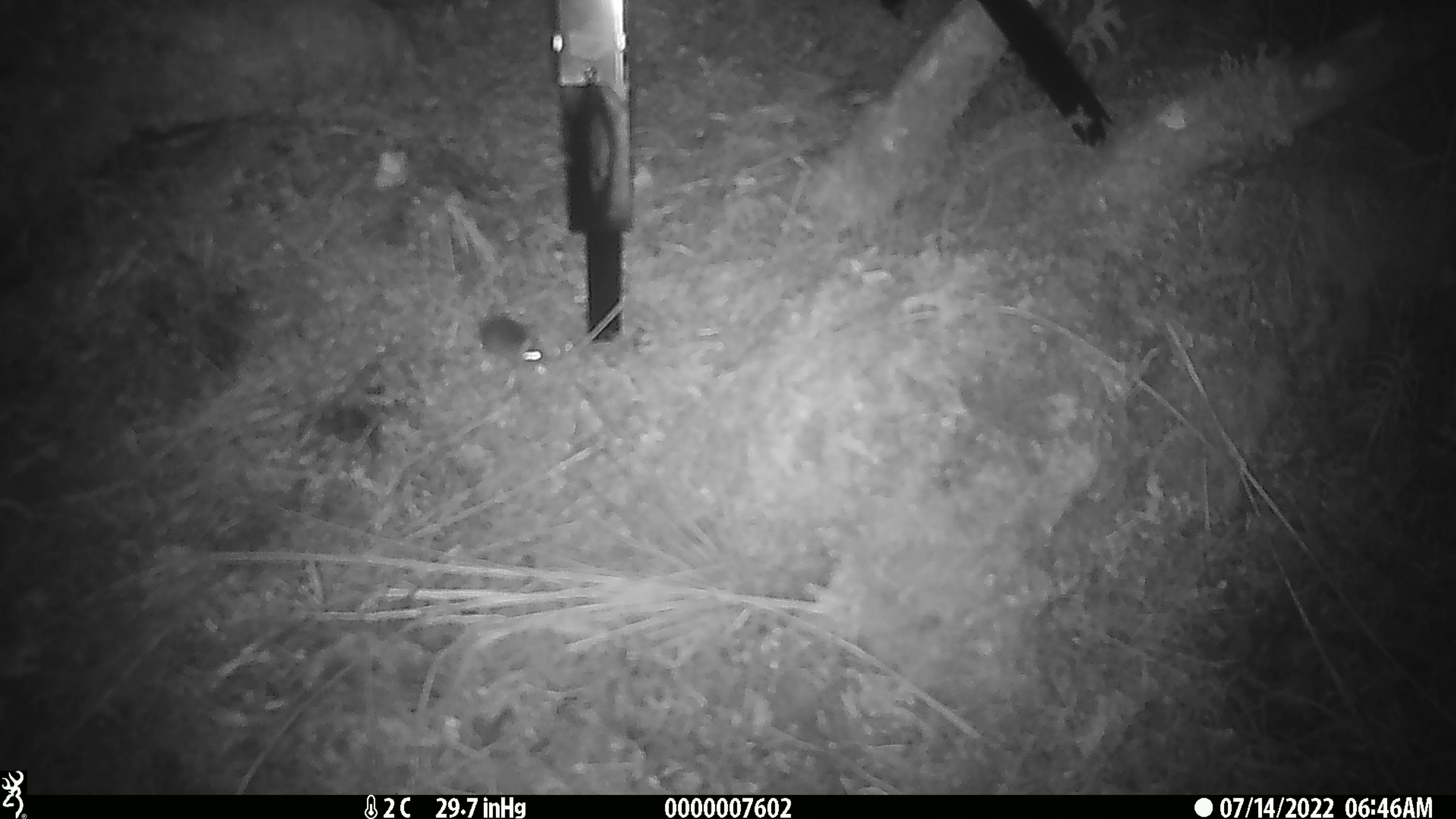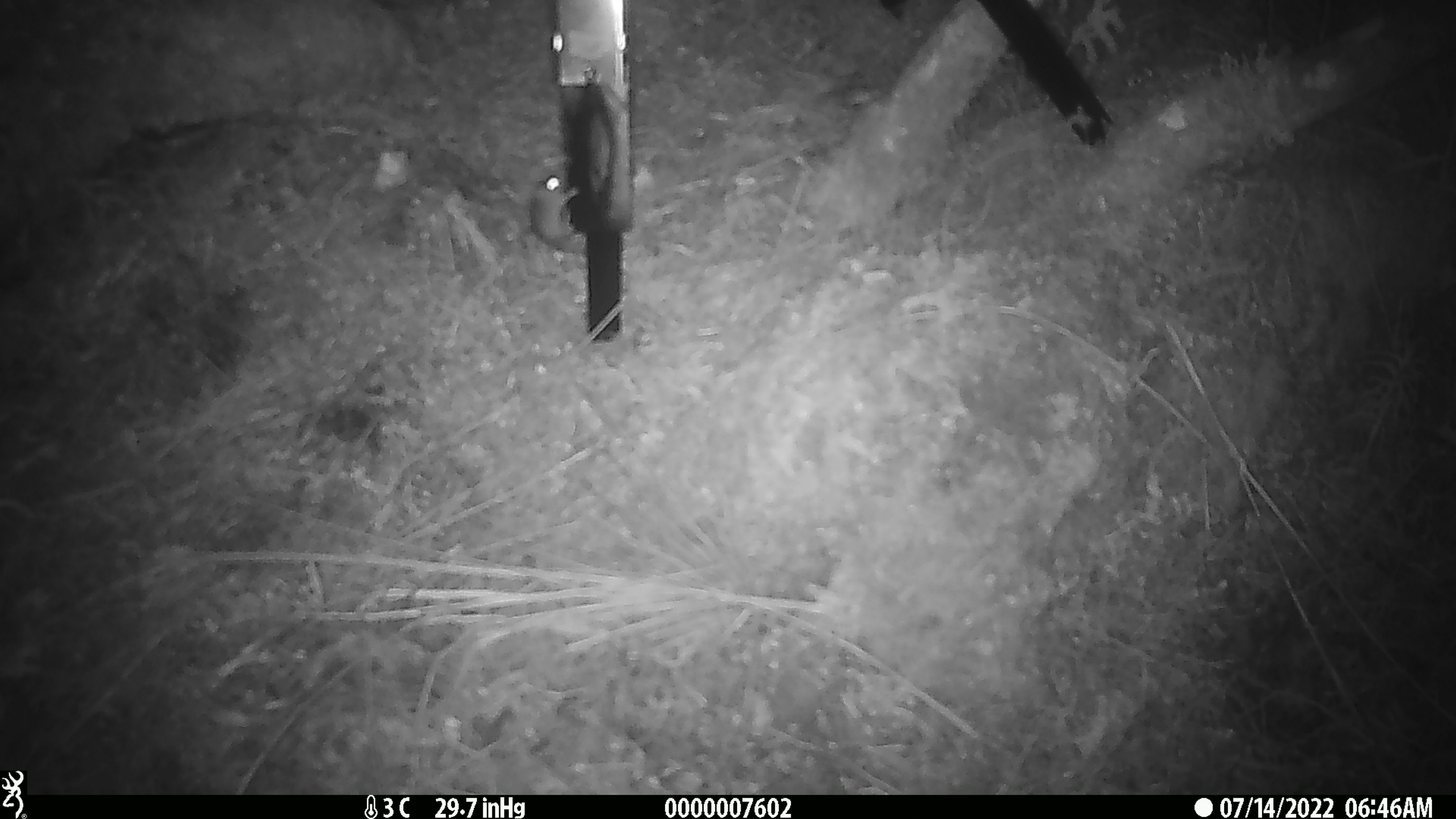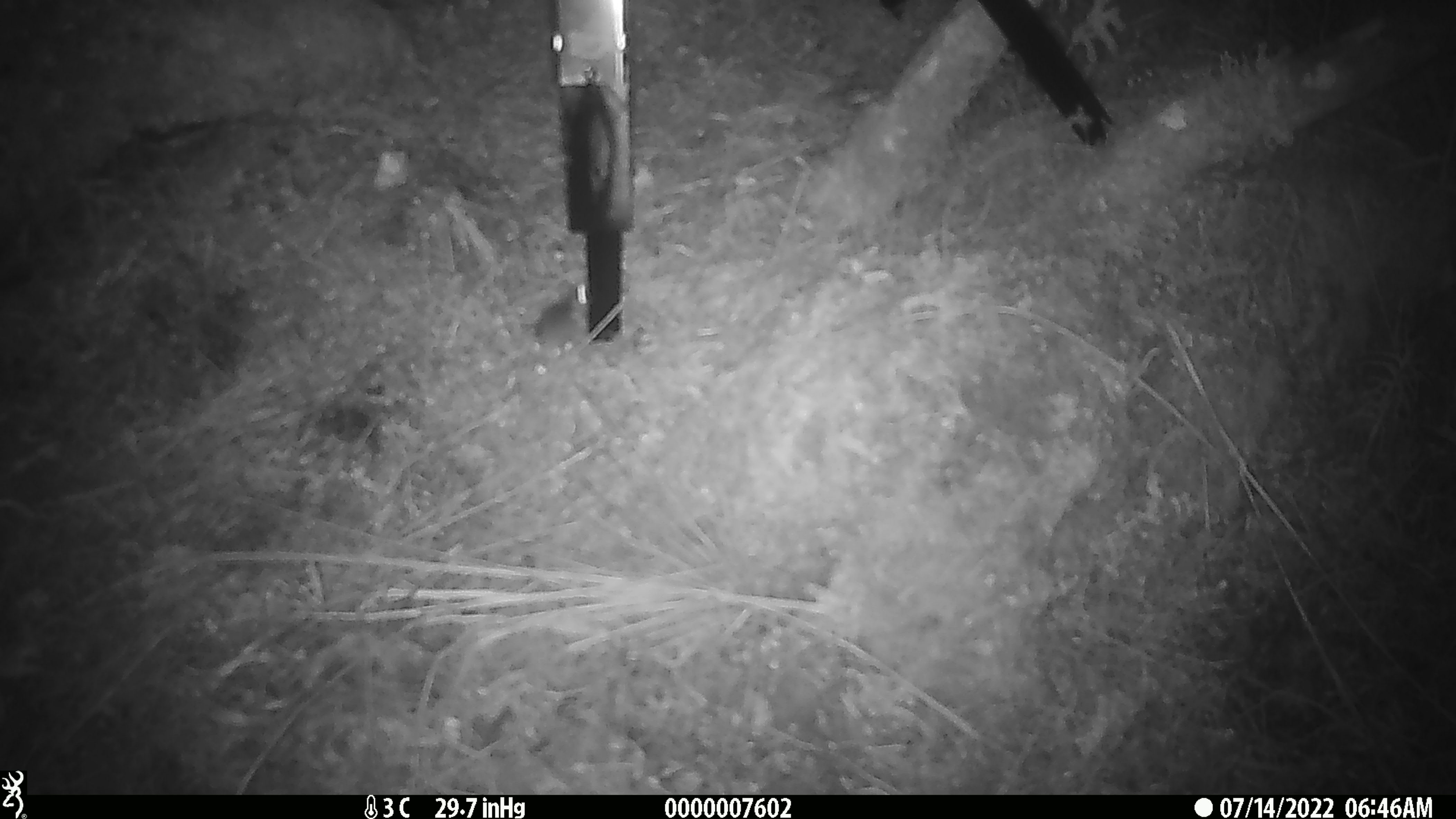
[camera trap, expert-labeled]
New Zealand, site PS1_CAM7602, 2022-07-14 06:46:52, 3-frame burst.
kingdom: Animalia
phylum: Chordata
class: Mammalia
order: Rodentia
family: Muridae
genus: Mus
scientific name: Mus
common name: mouse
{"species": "mouse (Mus)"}